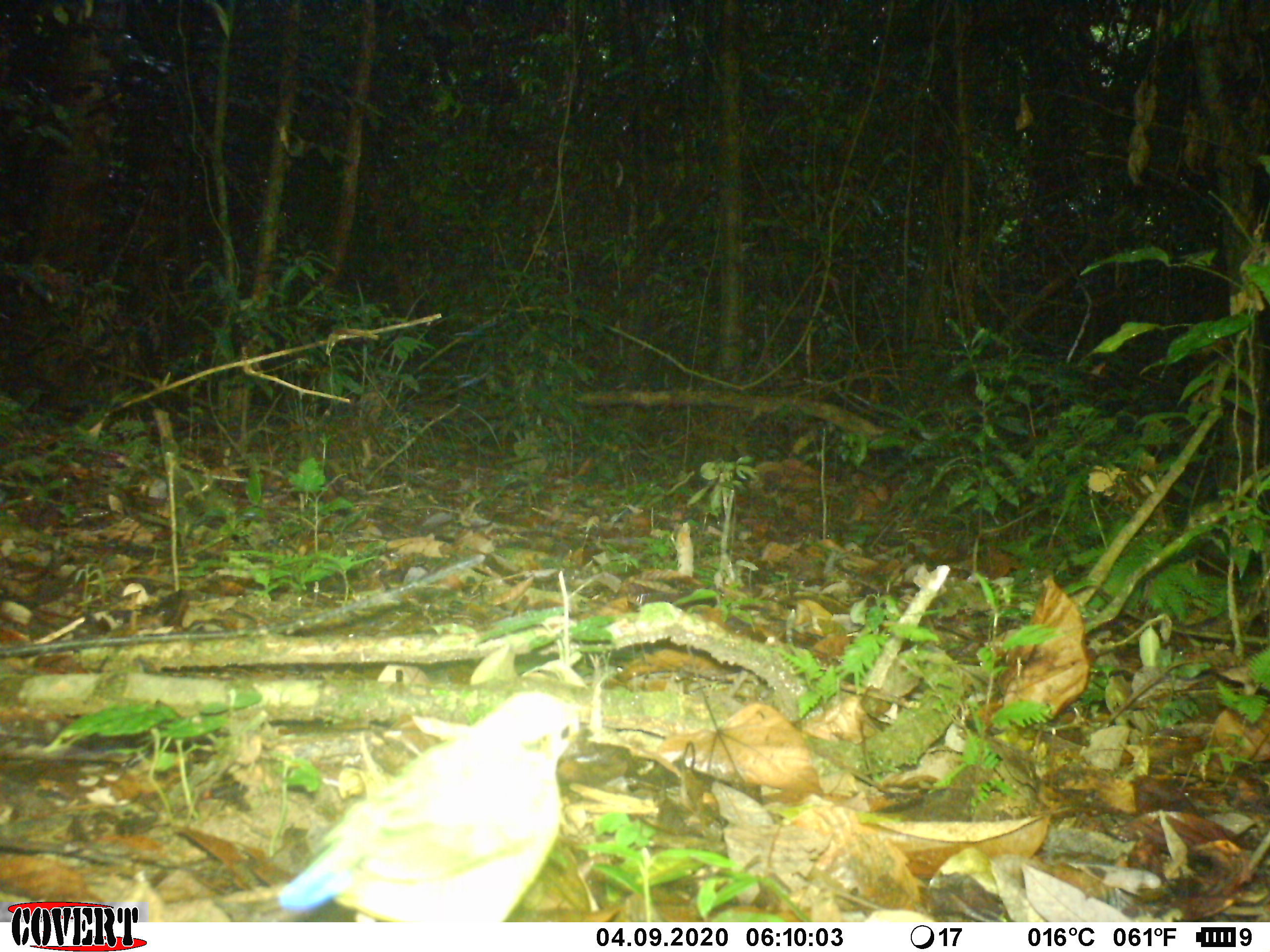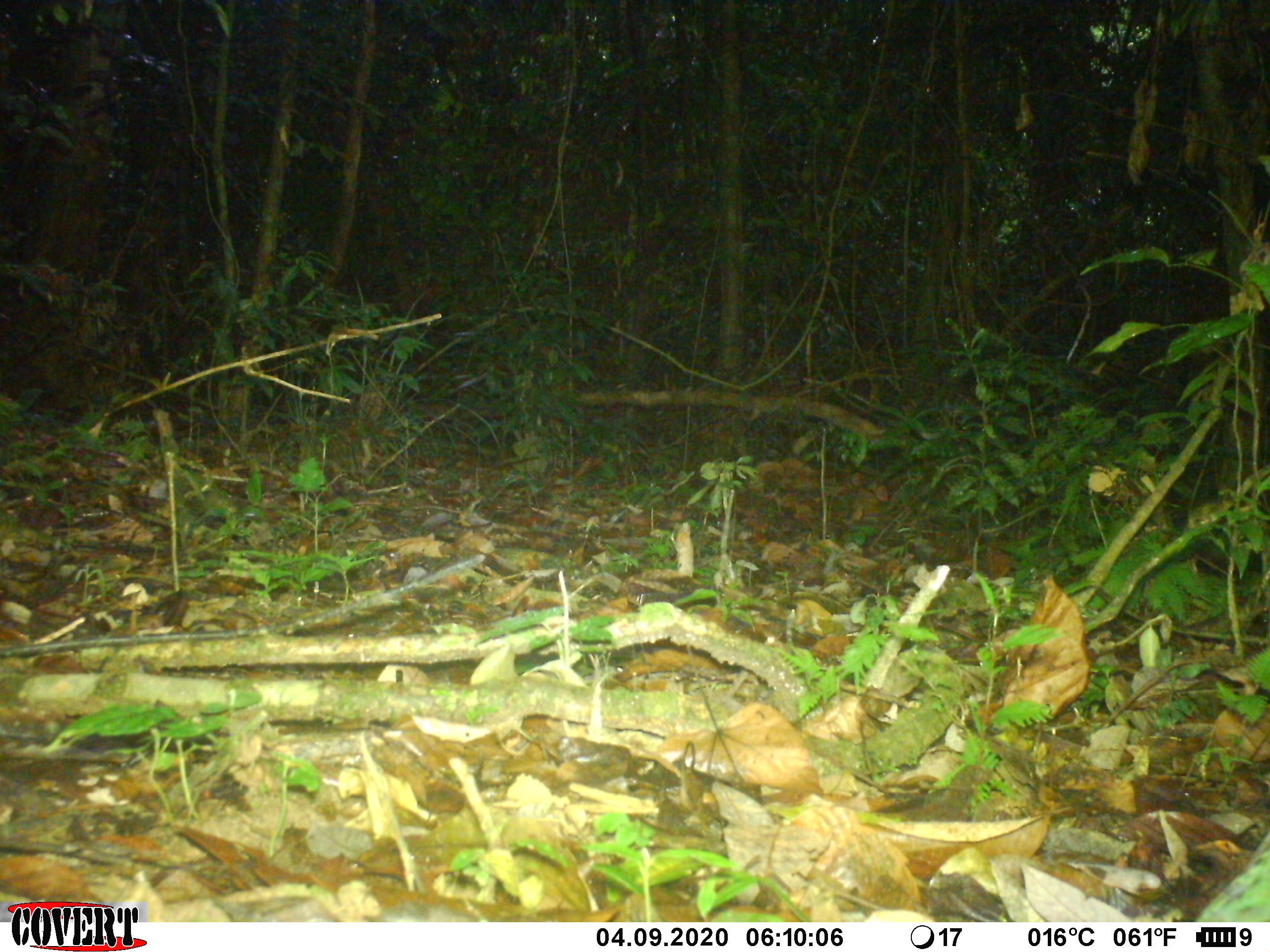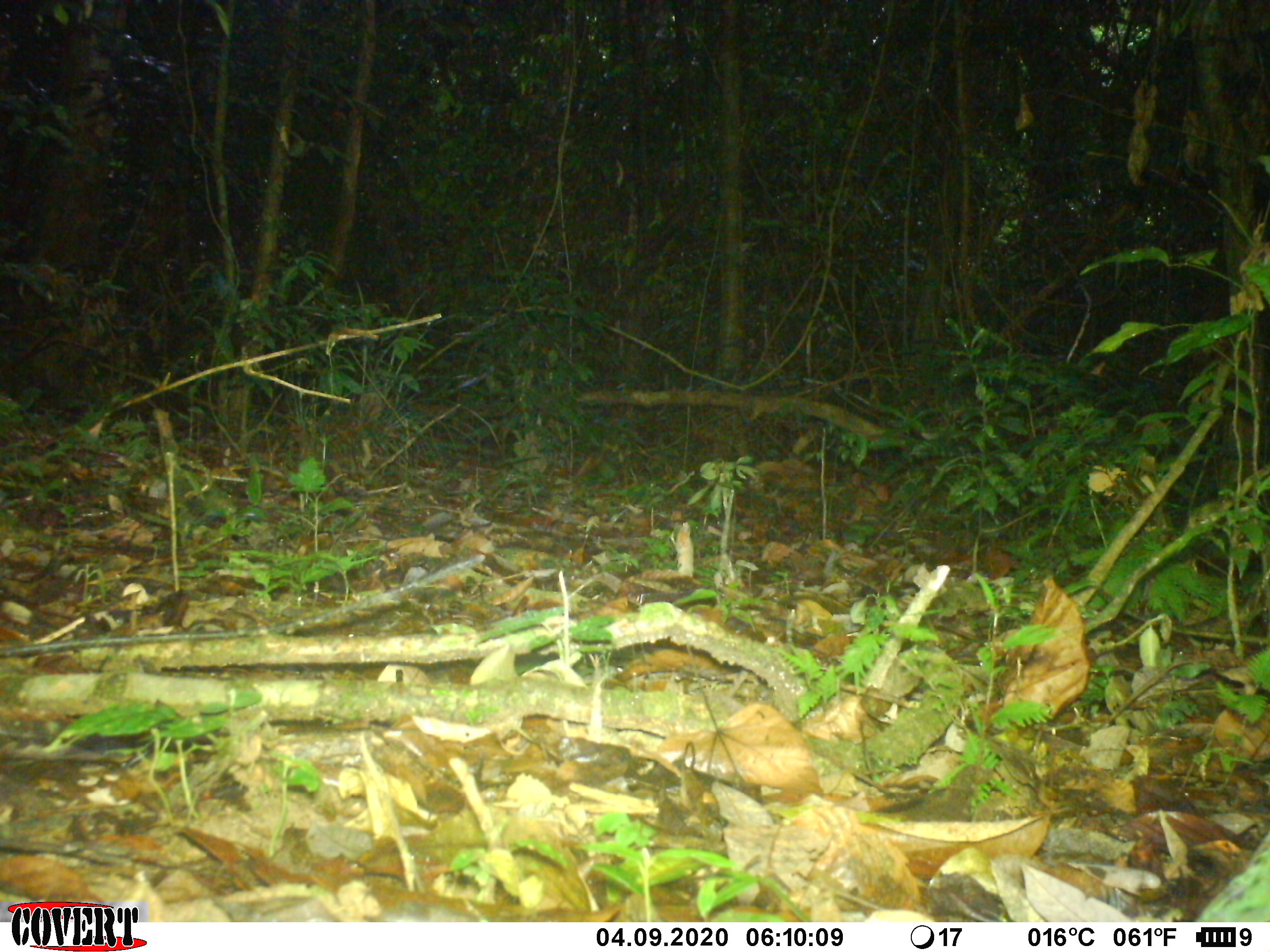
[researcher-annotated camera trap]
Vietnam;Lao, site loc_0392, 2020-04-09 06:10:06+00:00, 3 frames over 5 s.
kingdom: Animalia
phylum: Chordata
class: Aves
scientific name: Aves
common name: bird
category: unidentified bird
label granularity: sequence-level